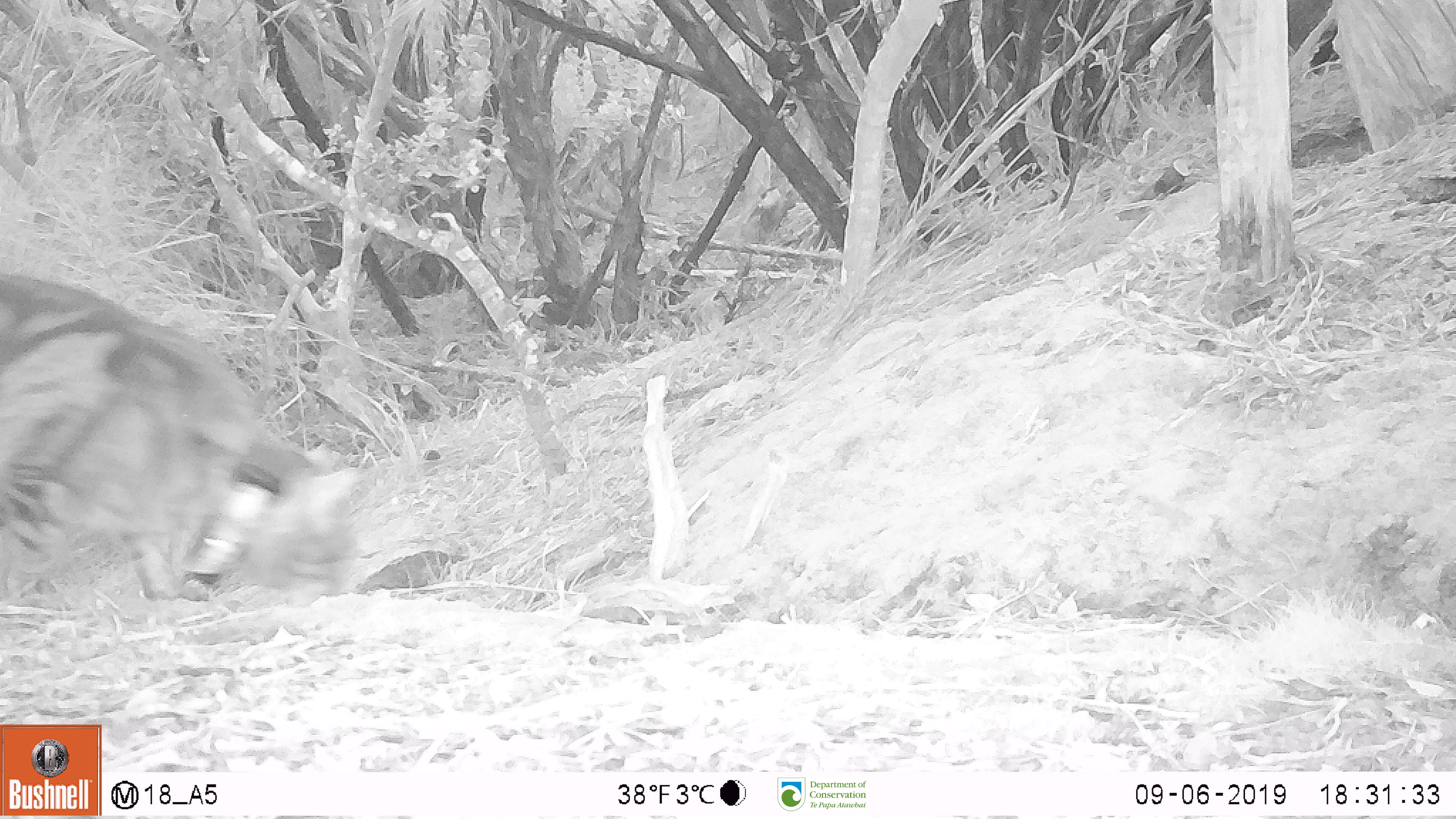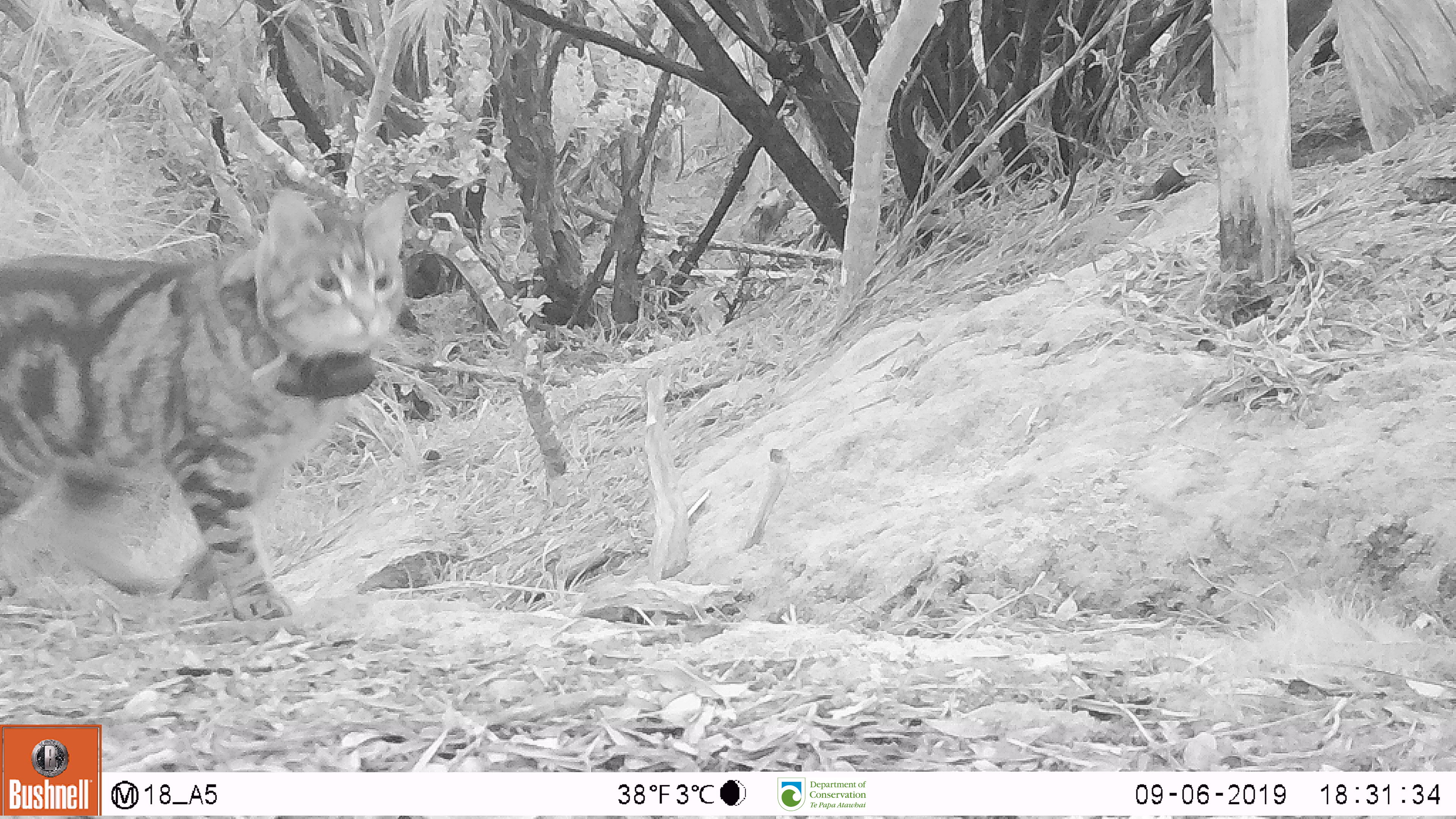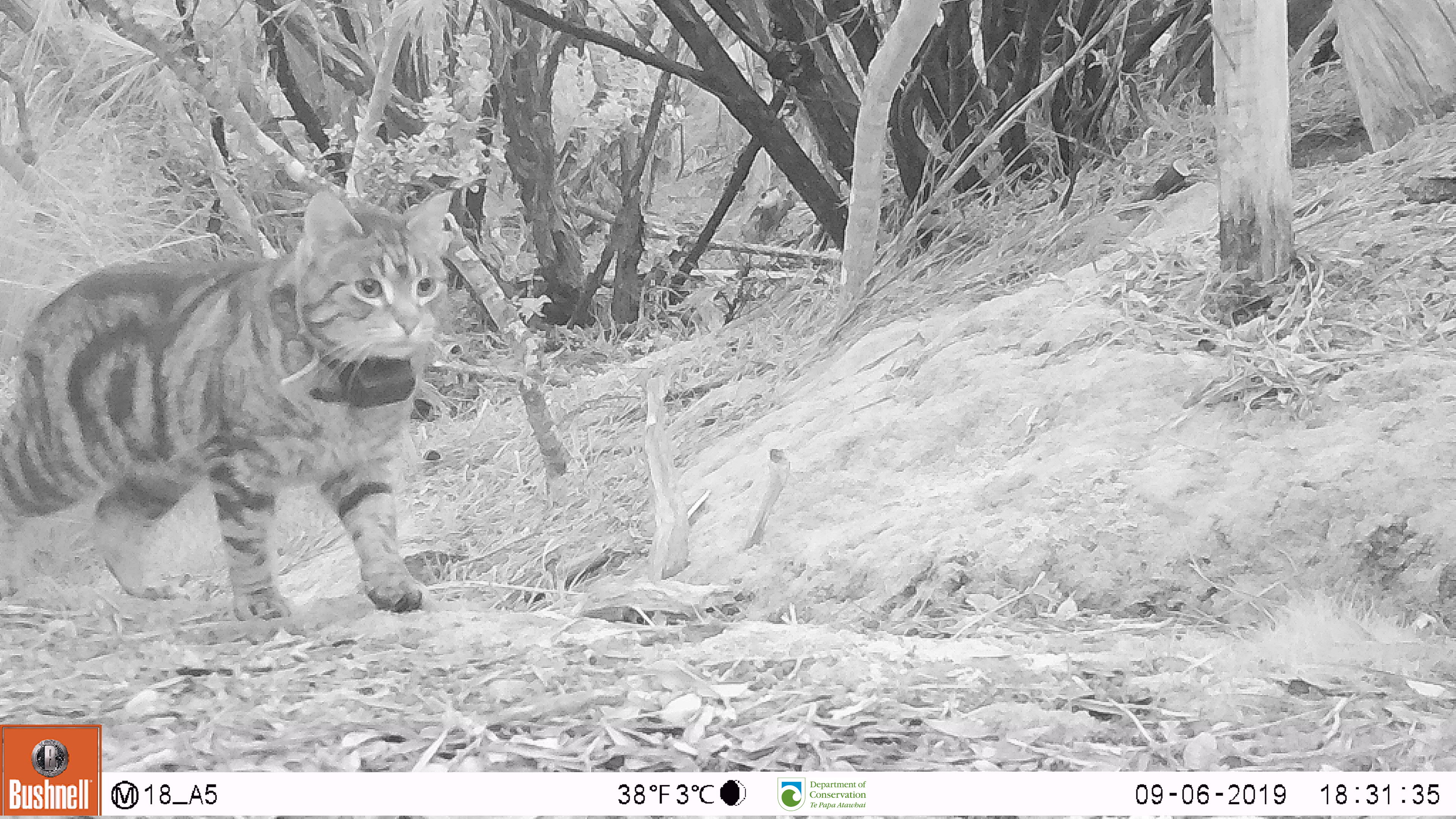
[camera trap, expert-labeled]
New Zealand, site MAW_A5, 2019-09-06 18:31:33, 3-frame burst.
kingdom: Animalia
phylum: Chordata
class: Mammalia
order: Carnivora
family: Felidae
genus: Felis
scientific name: Felis catus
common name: domestic cat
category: cat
Cat (domestic cat) (Felis catus).